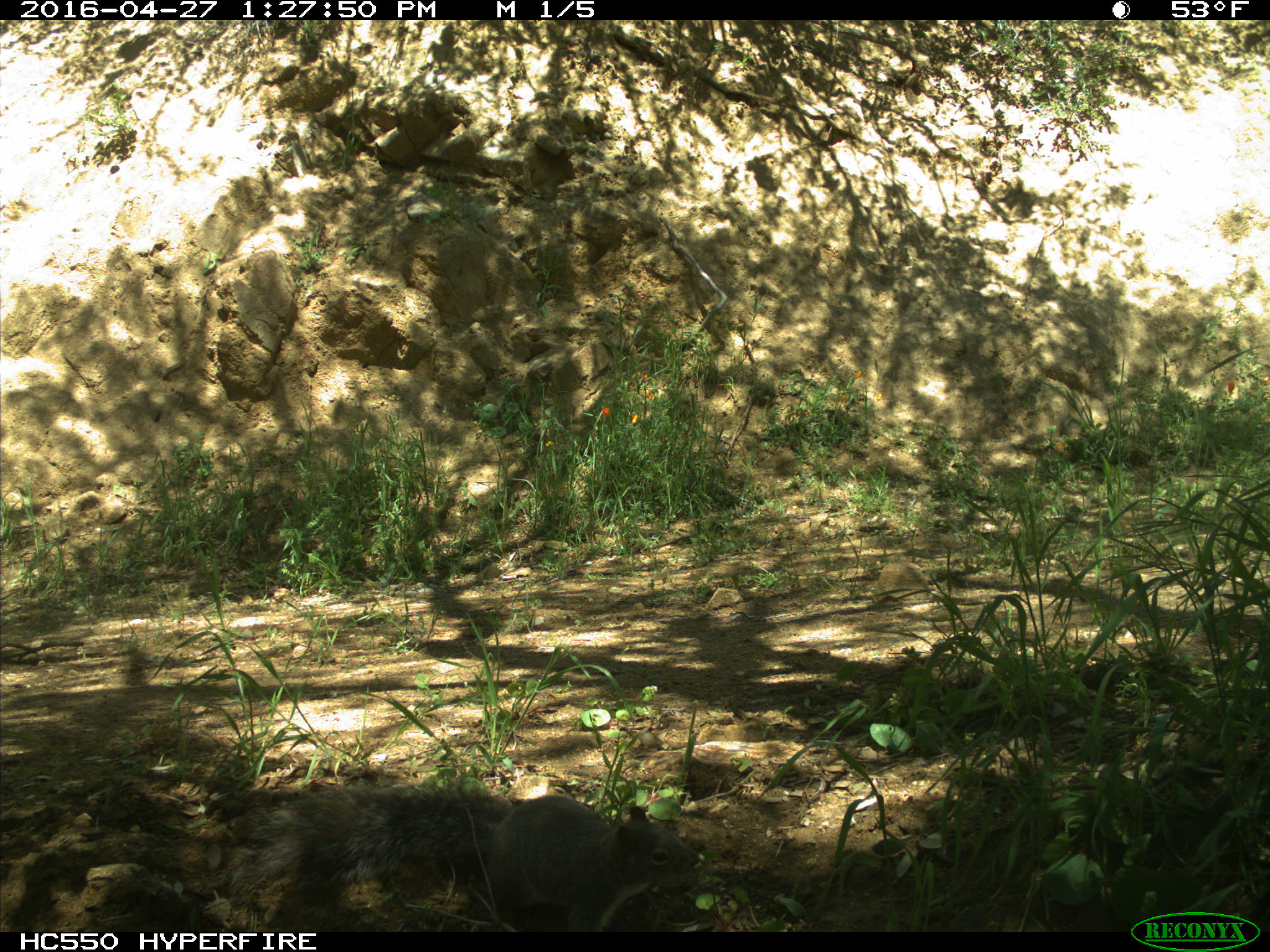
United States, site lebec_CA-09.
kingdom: Animalia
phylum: Chordata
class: Mammalia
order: Rodentia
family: Sciuridae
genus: Sciurus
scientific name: Sciurus carolinensis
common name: eastern gray squirrel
Sciurus carolinensis (eastern gray squirrel).